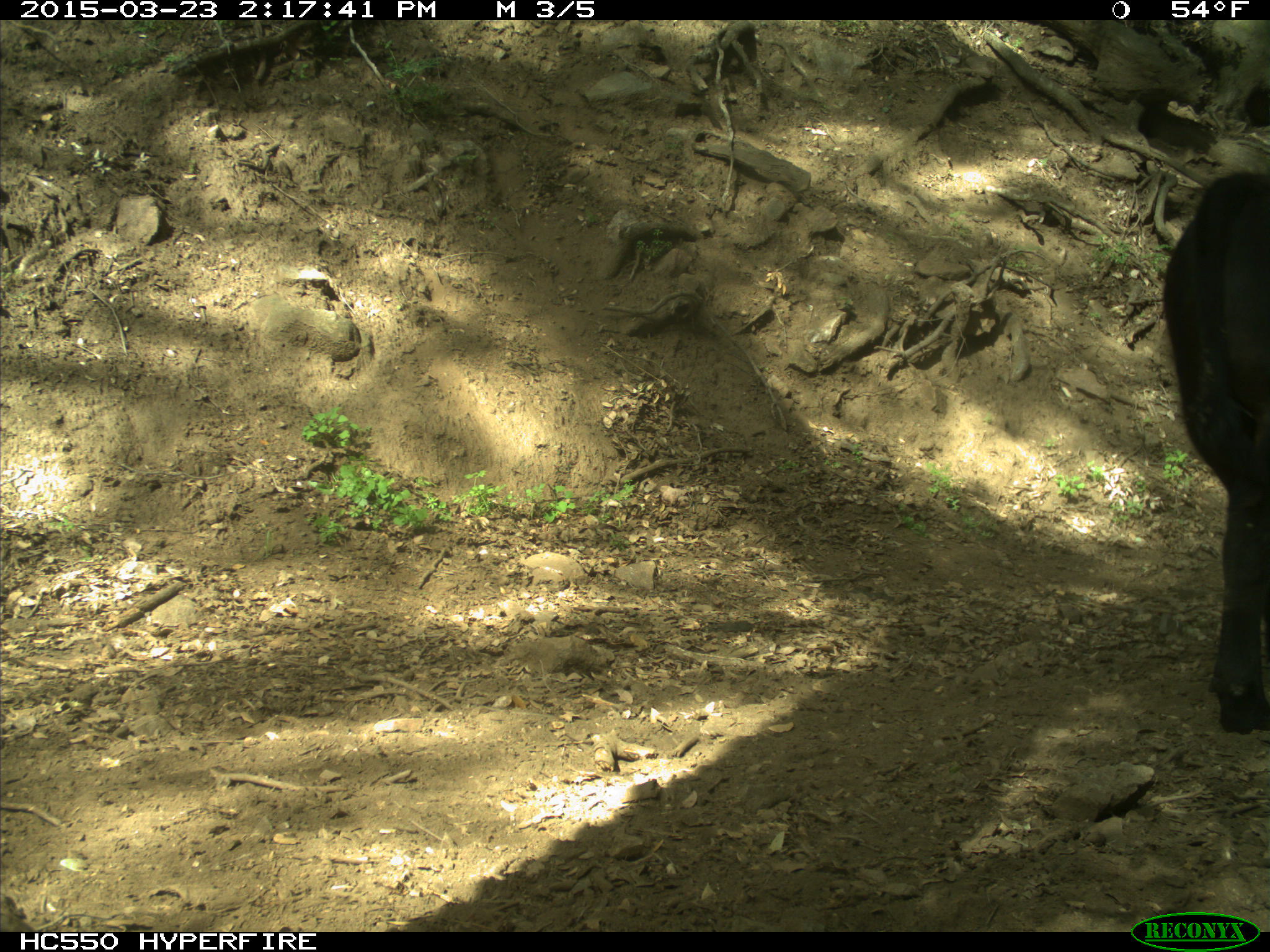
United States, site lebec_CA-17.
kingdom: Animalia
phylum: Chordata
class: Mammalia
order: Artiodactyla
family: Bovidae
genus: Bos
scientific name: Bos taurus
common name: domestic cow